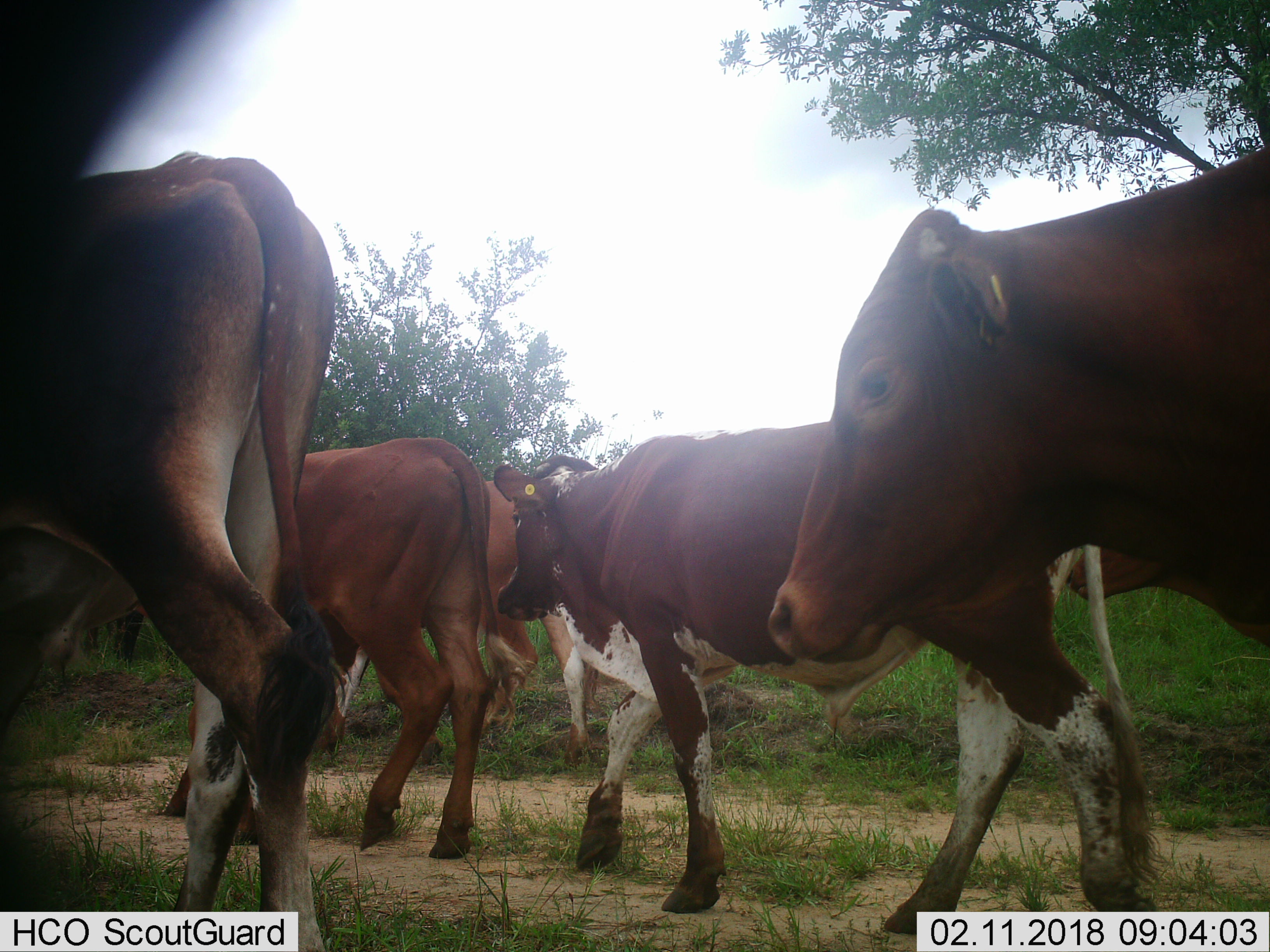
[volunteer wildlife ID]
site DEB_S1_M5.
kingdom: Animalia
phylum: Chordata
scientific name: Vertebrata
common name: domestic animal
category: domesticanimal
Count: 5.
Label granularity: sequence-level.